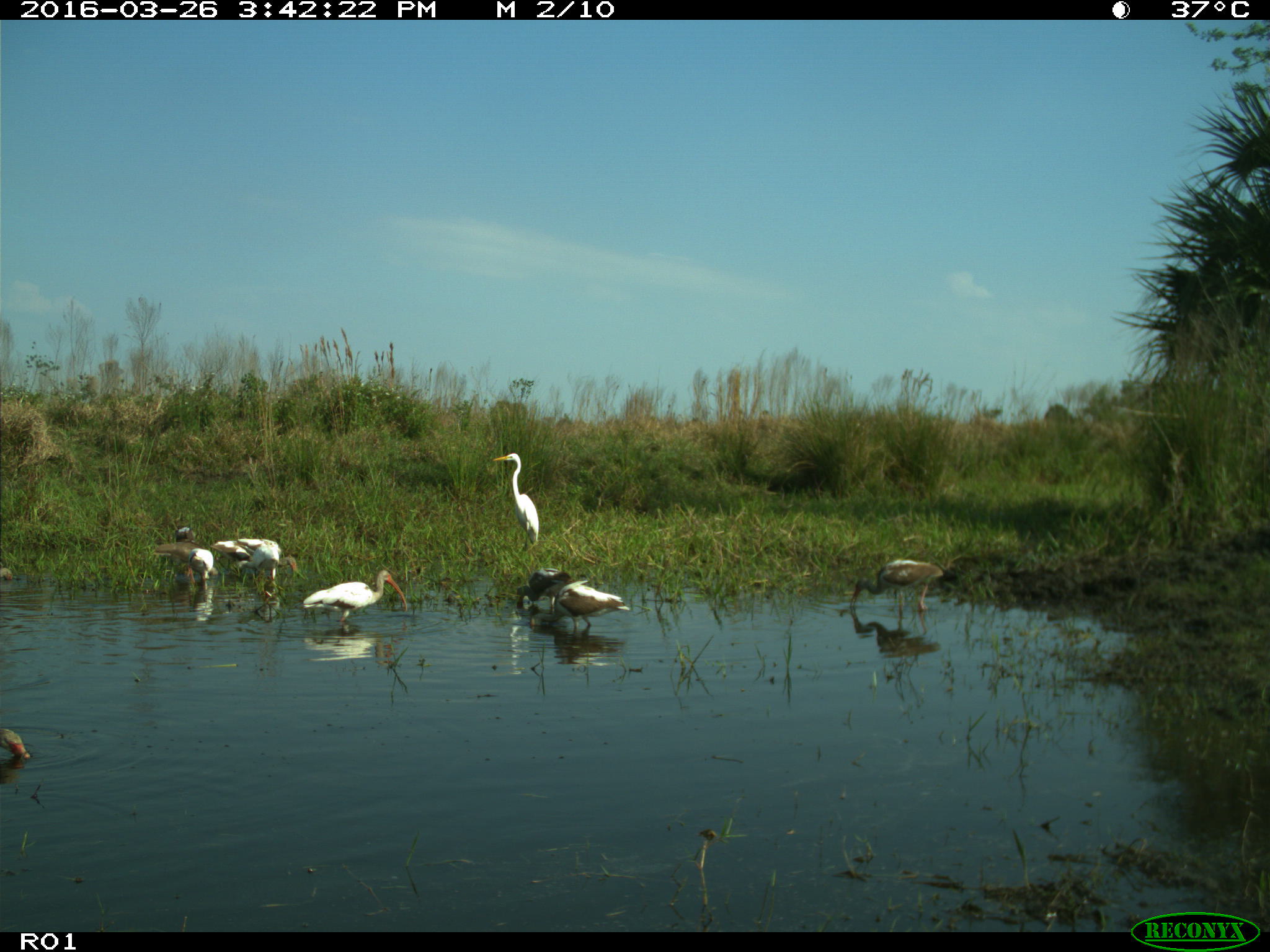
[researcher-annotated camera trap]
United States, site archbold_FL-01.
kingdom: Animalia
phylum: Chordata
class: Aves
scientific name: Aves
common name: birds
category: unidentified bird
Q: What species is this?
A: Unidentified bird (birds) (Aves).